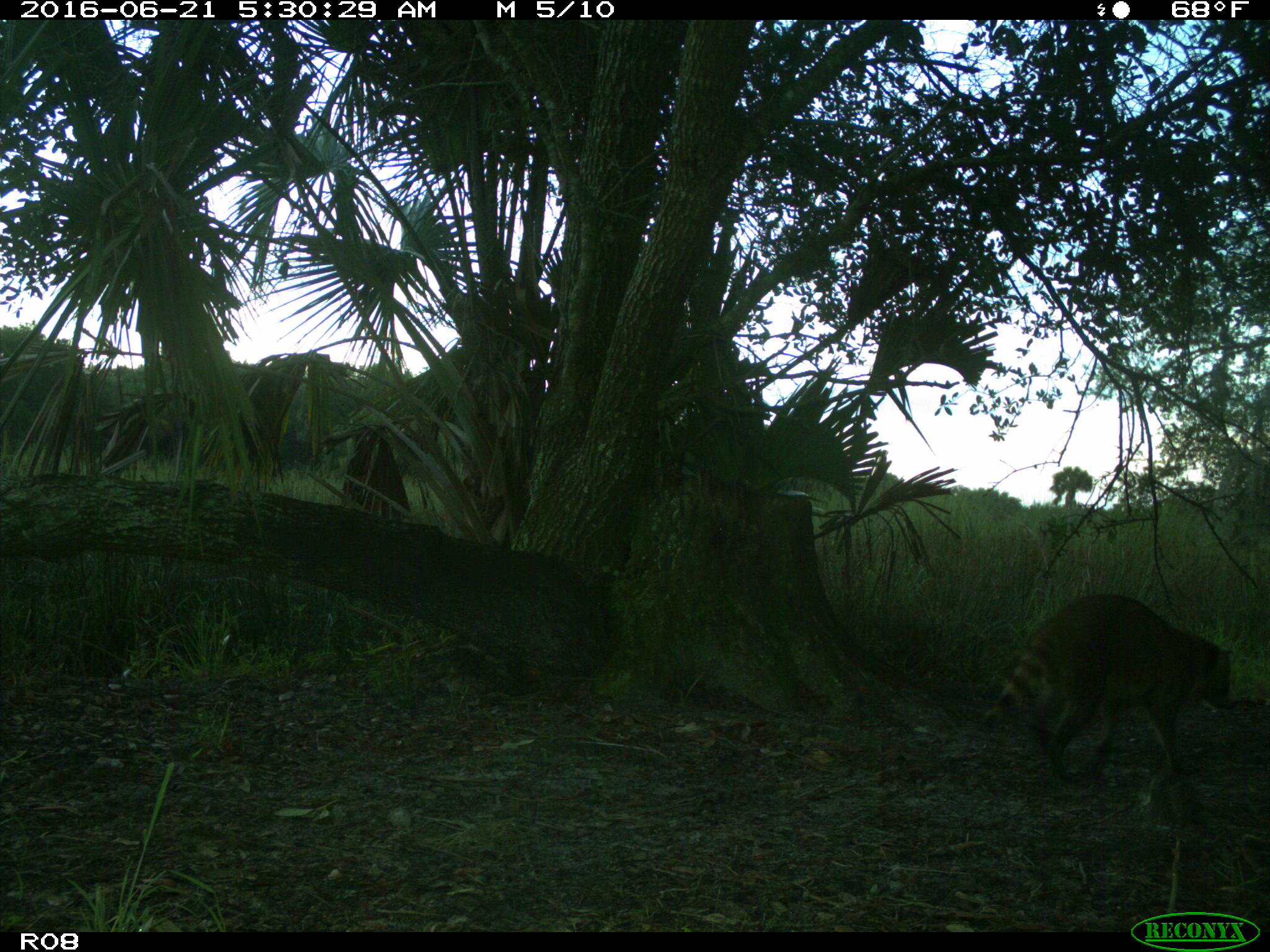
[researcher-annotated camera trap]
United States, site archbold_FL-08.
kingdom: Animalia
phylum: Chordata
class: Mammalia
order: Carnivora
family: Procyonidae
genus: Procyon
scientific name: Procyon lotor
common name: common raccoon